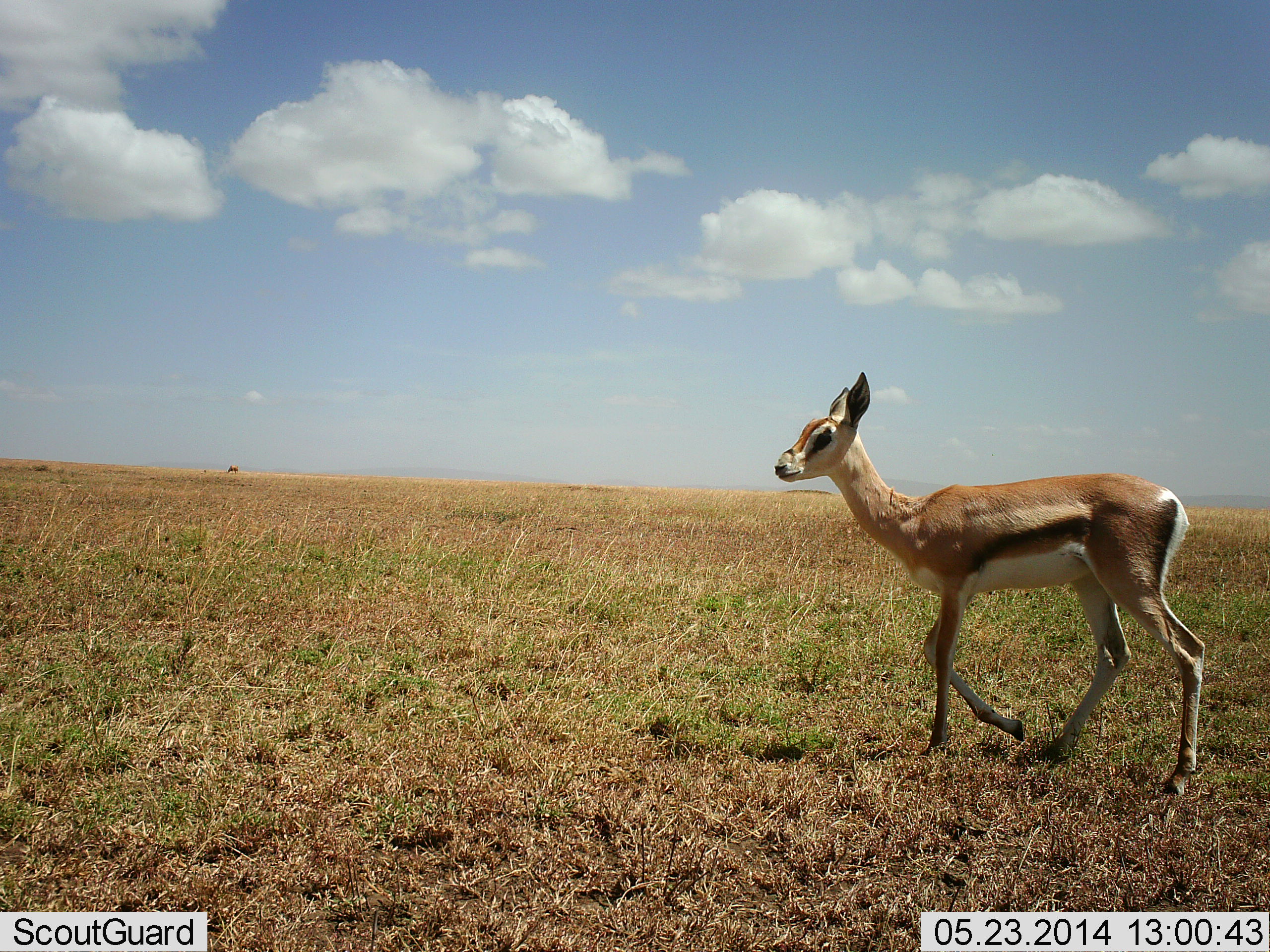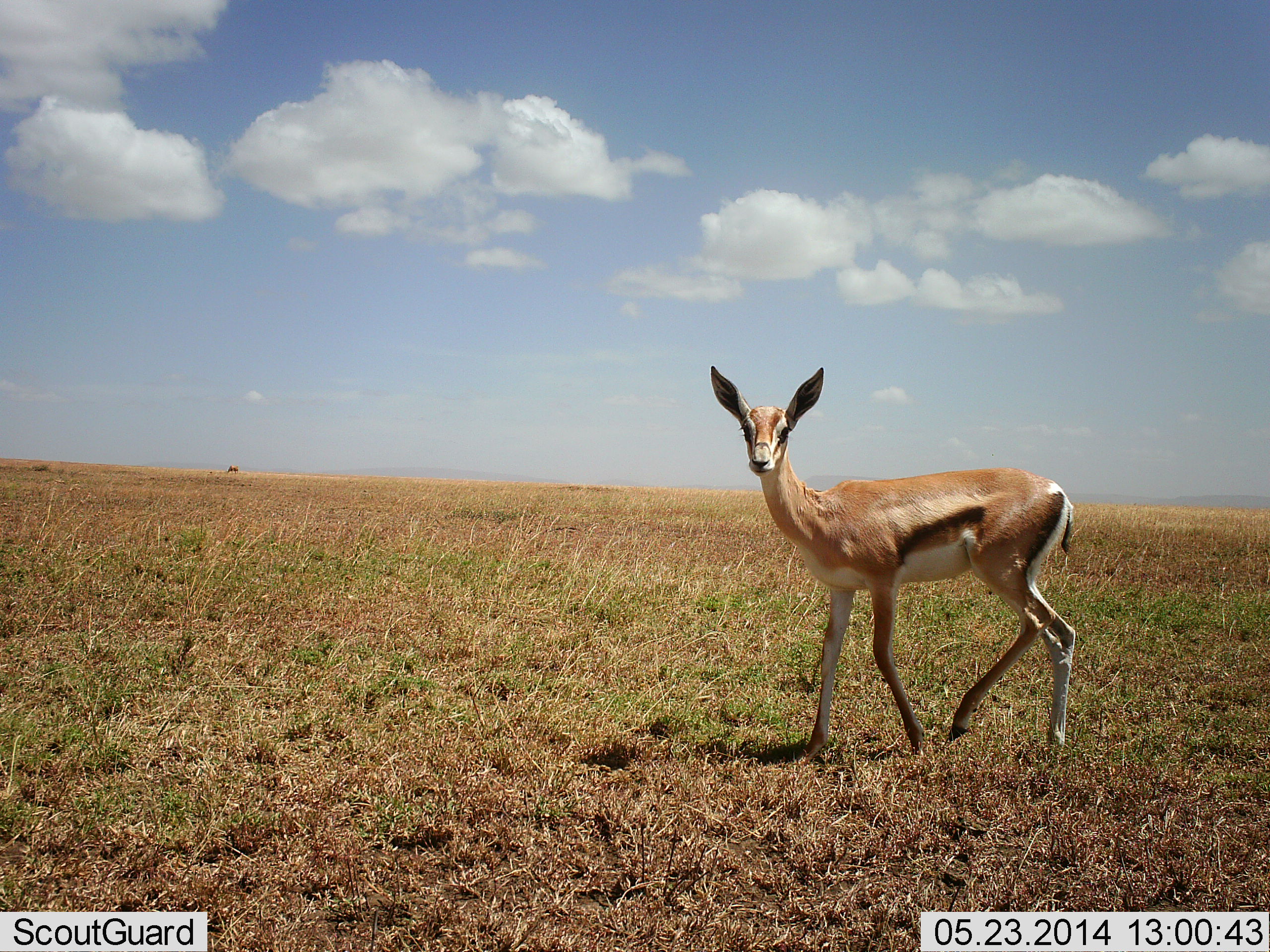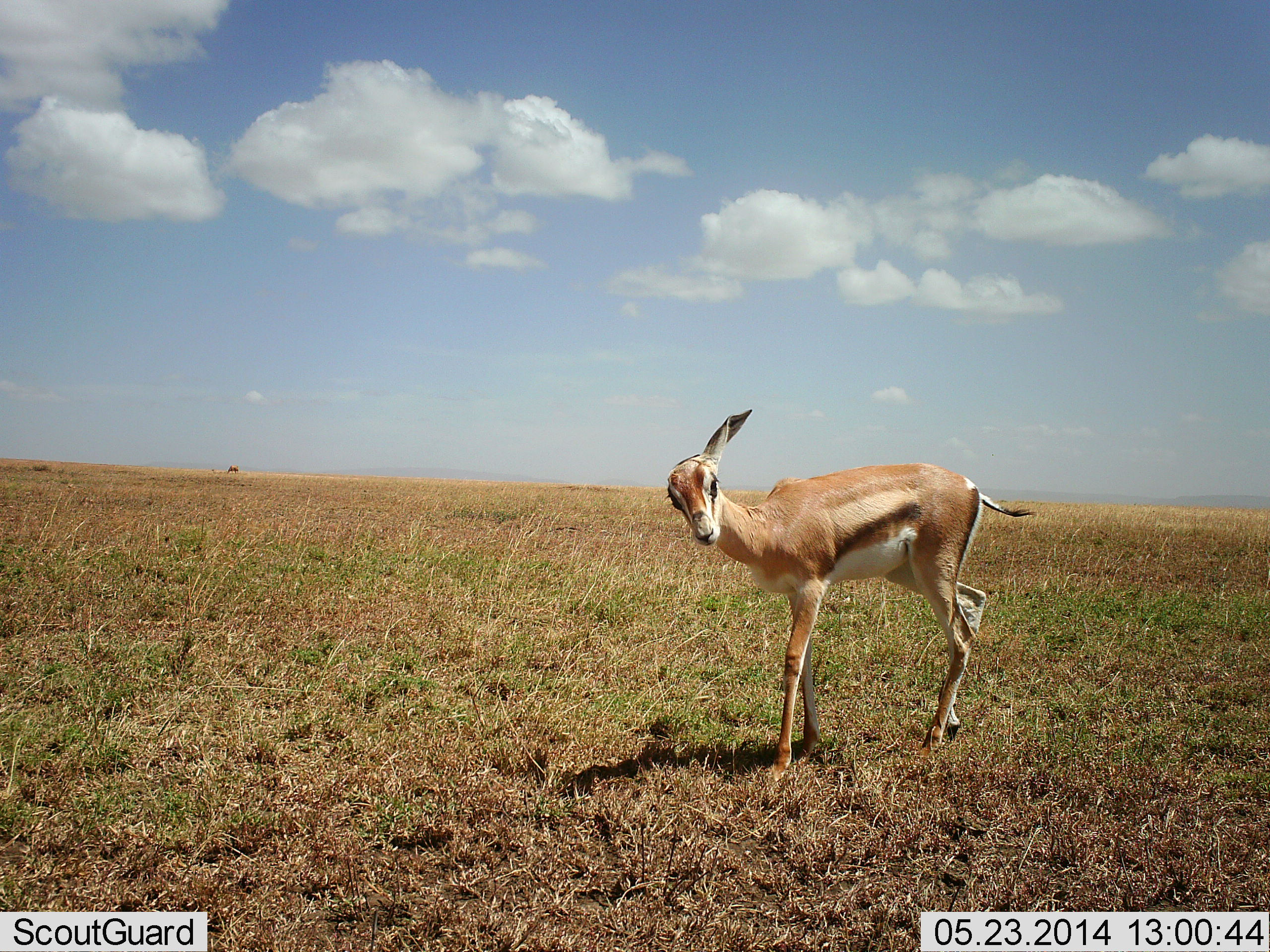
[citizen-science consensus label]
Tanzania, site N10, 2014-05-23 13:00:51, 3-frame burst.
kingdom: Animalia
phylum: Chordata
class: Mammalia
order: Artiodactyla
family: Bovidae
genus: Nanger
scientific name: Nanger granti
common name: grant's gazelle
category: gazellegrants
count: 1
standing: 30%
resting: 0%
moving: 90%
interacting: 0%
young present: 10%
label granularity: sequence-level